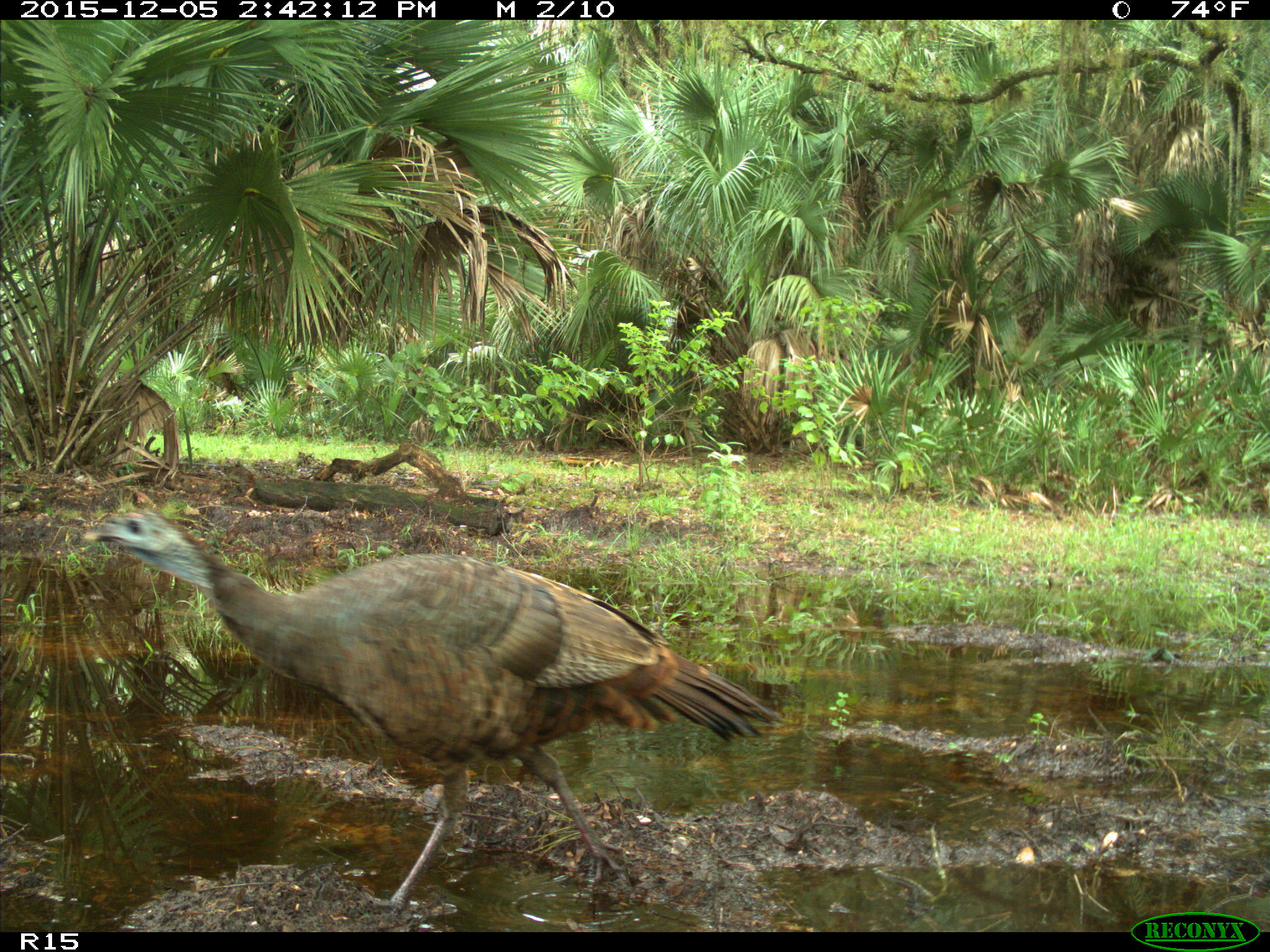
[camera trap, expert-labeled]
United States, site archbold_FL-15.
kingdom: Animalia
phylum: Chordata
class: Aves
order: Galliformes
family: Phasianidae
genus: Meleagris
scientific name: Meleagris gallopavo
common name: wild turkey